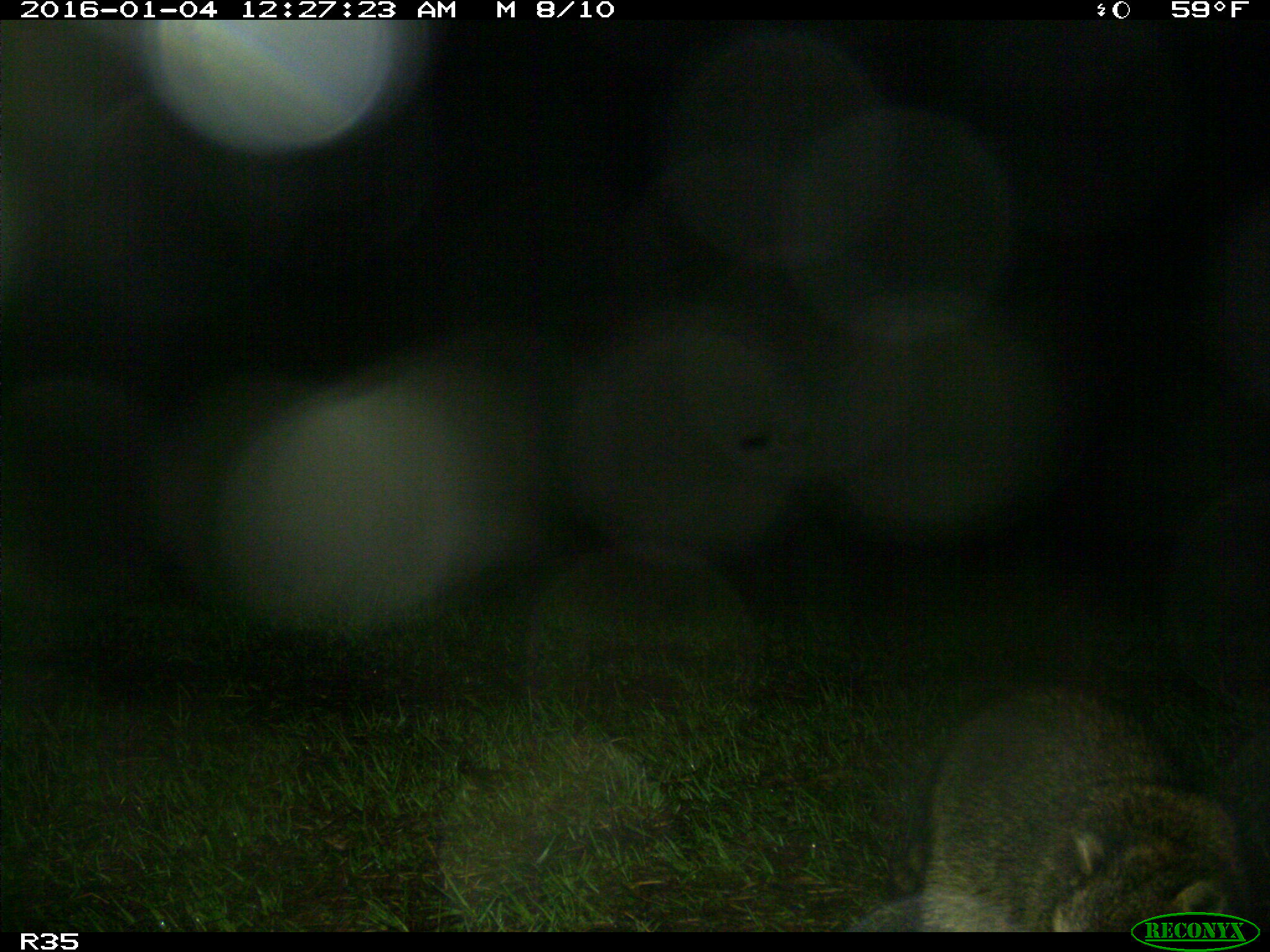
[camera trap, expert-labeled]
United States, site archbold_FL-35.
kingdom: Animalia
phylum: Chordata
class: Mammalia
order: Carnivora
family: Procyonidae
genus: Procyon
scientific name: Procyon lotor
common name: common raccoon